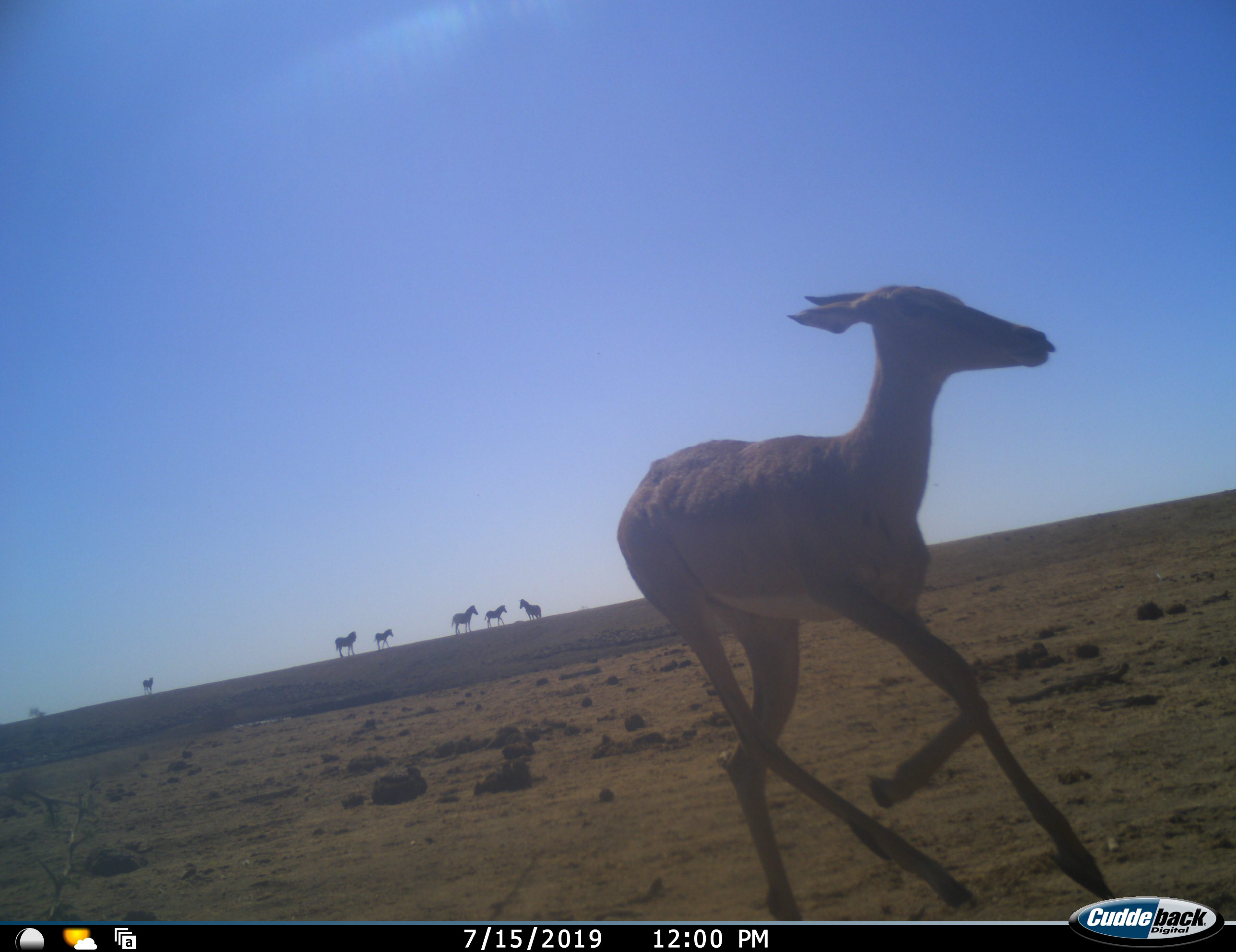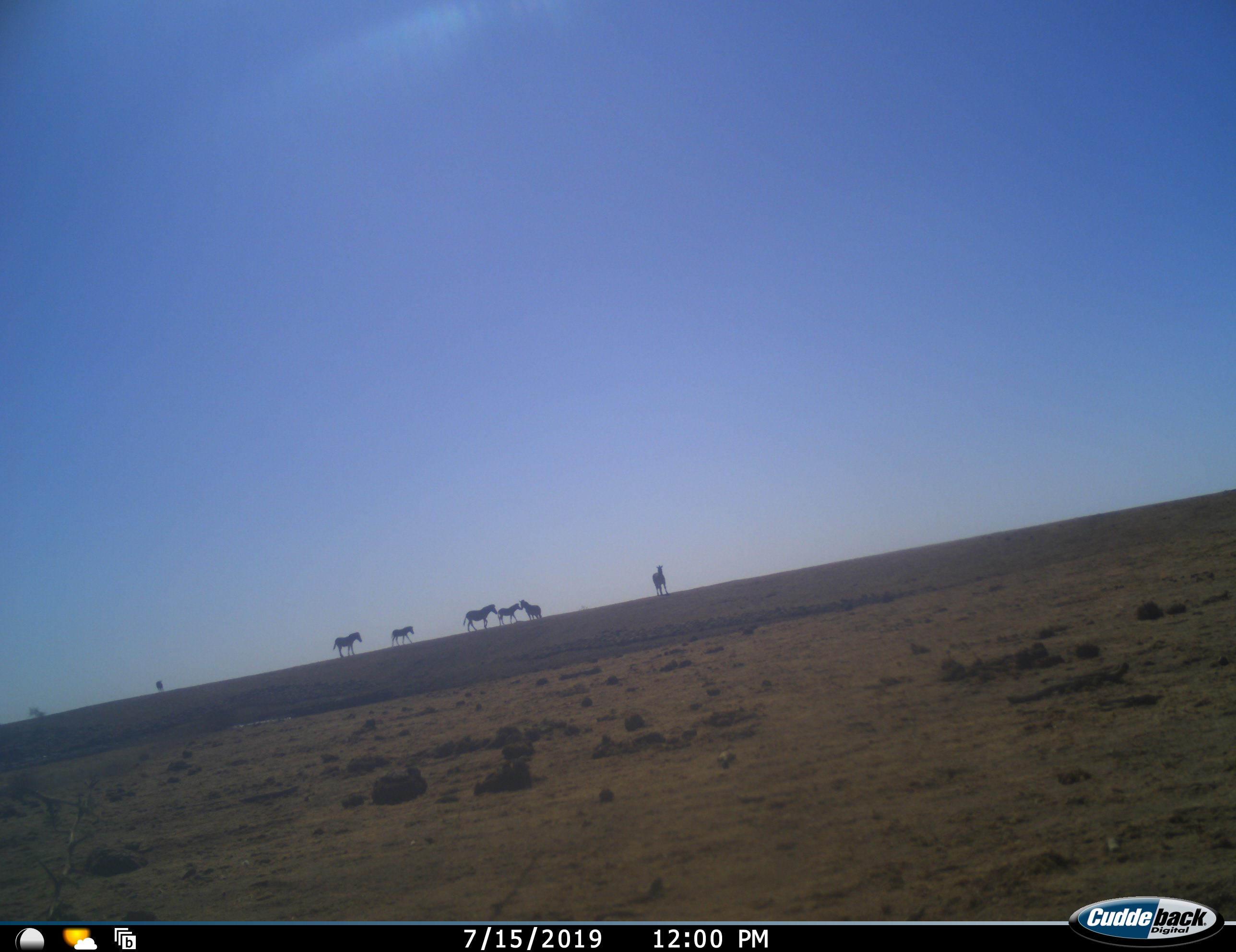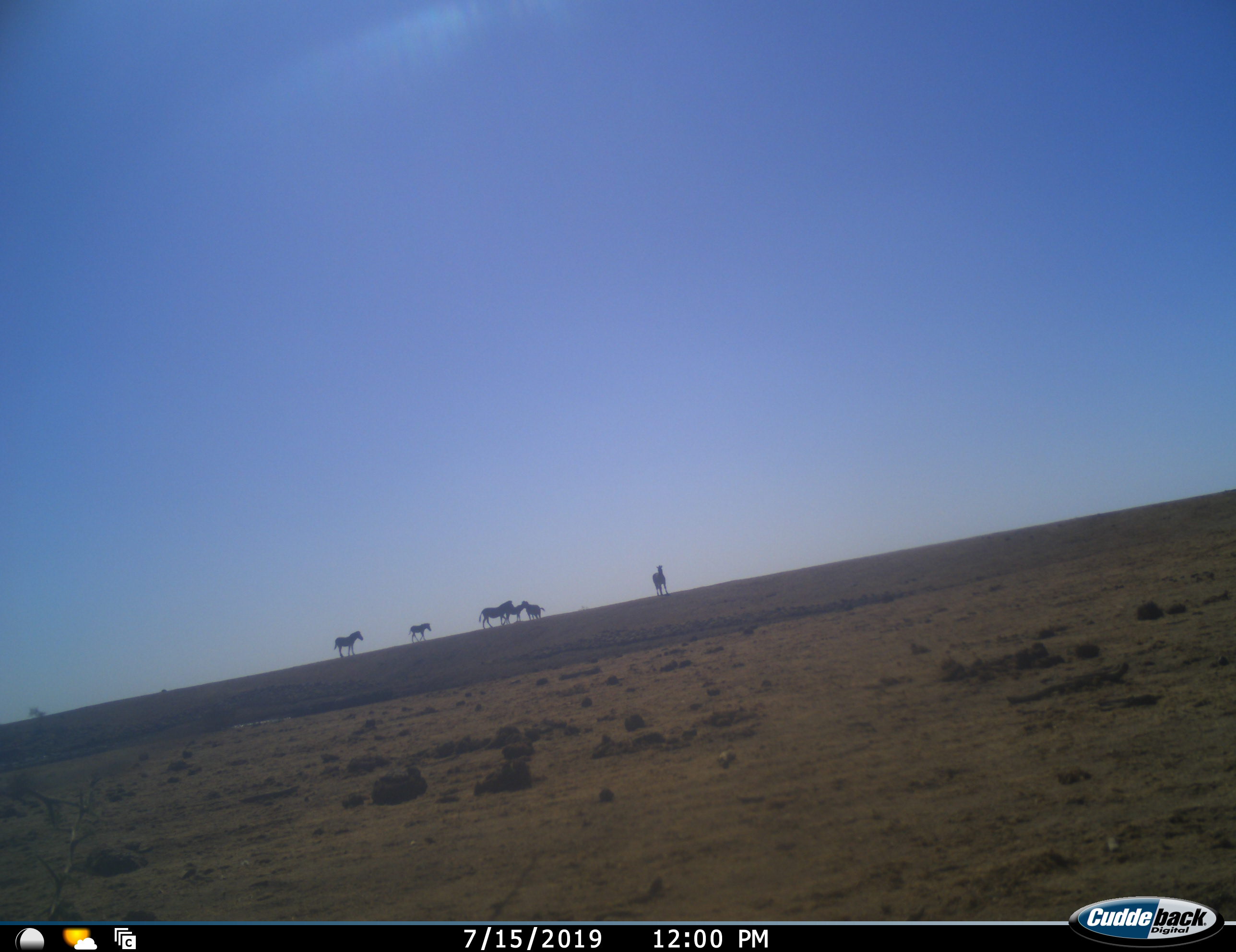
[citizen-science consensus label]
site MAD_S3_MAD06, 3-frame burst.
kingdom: Animalia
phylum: Chordata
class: Mammalia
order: Artiodactyla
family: Bovidae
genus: Aepyceros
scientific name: Aepyceros melampus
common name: impala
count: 1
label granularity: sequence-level